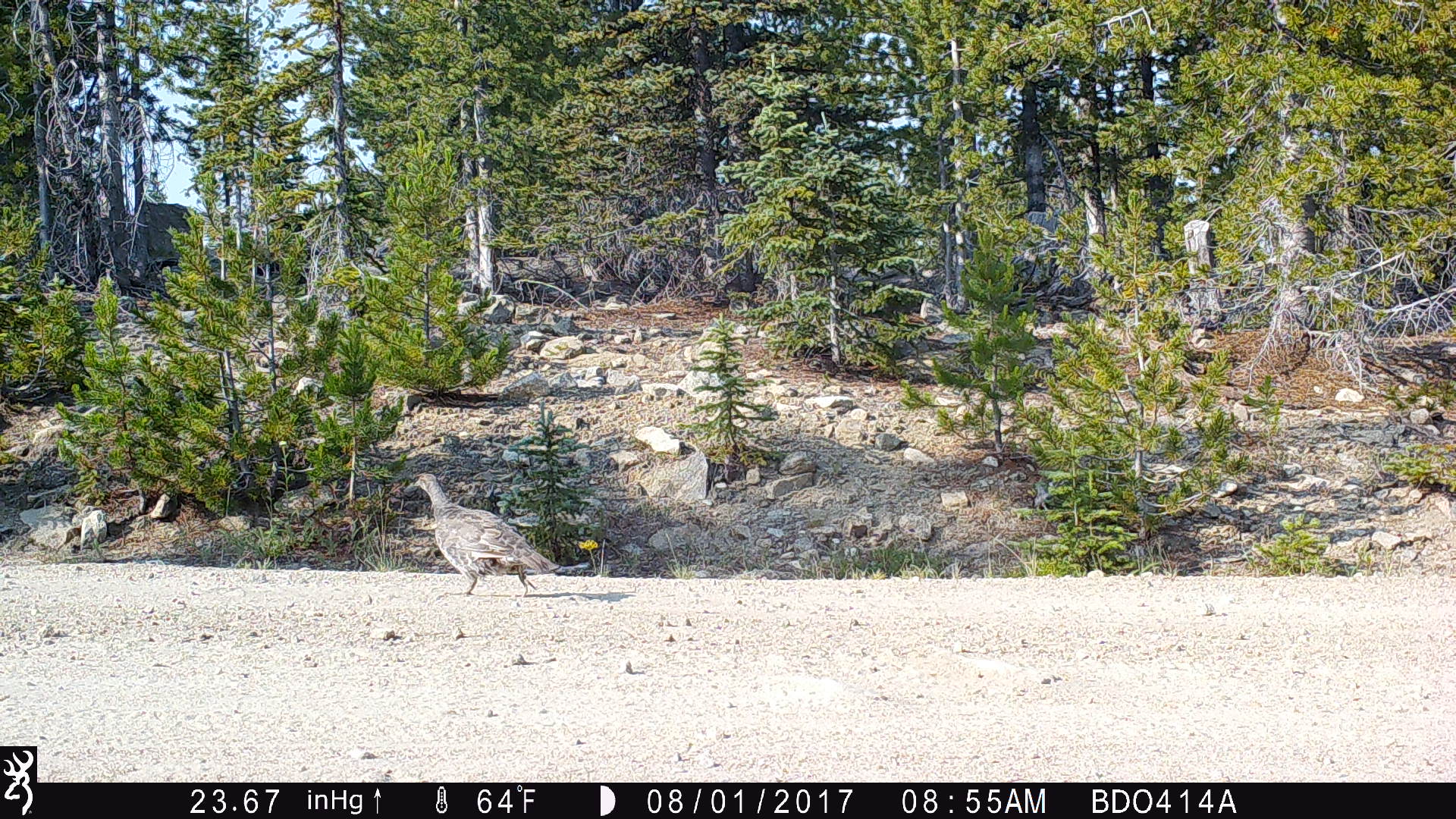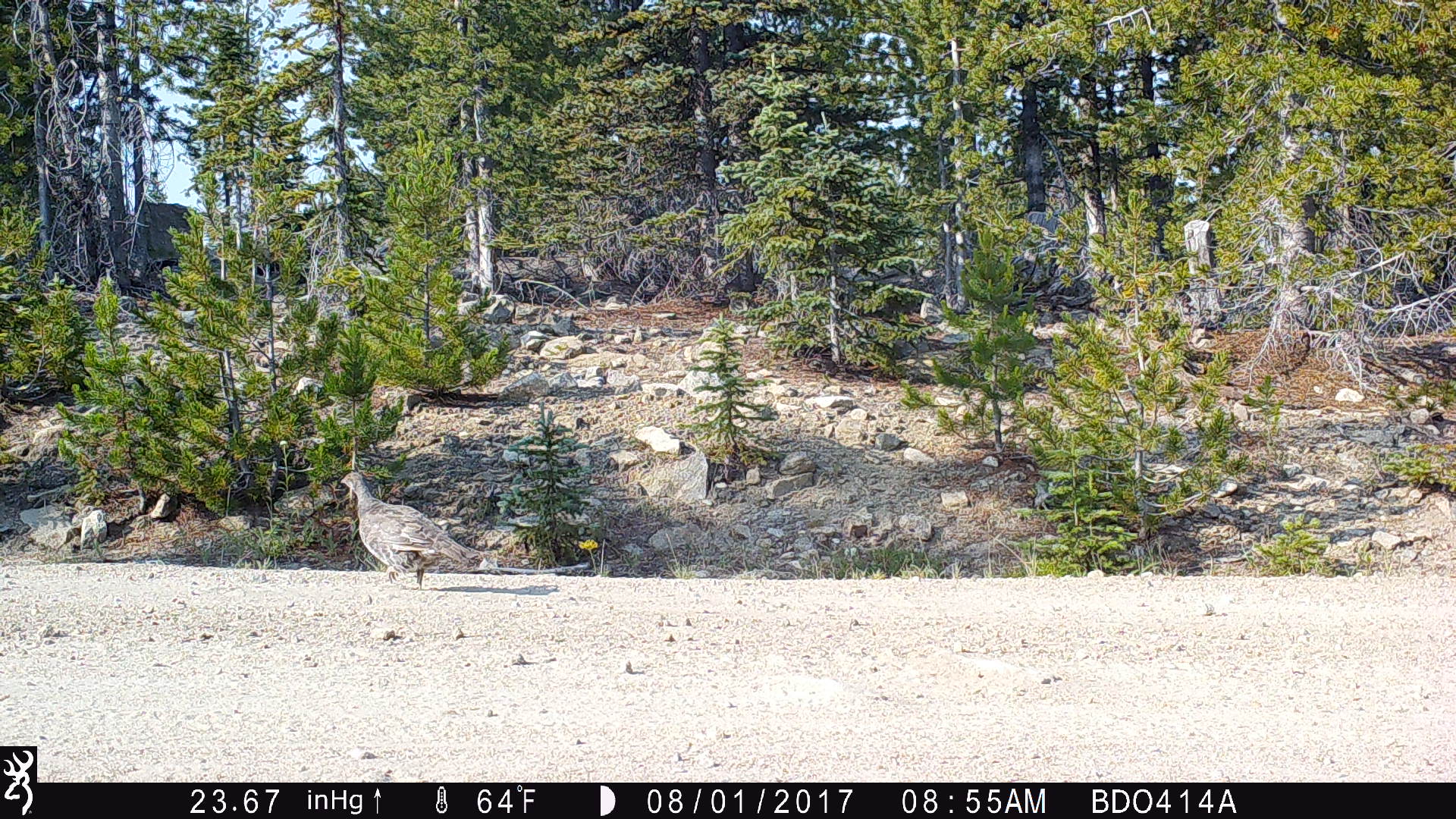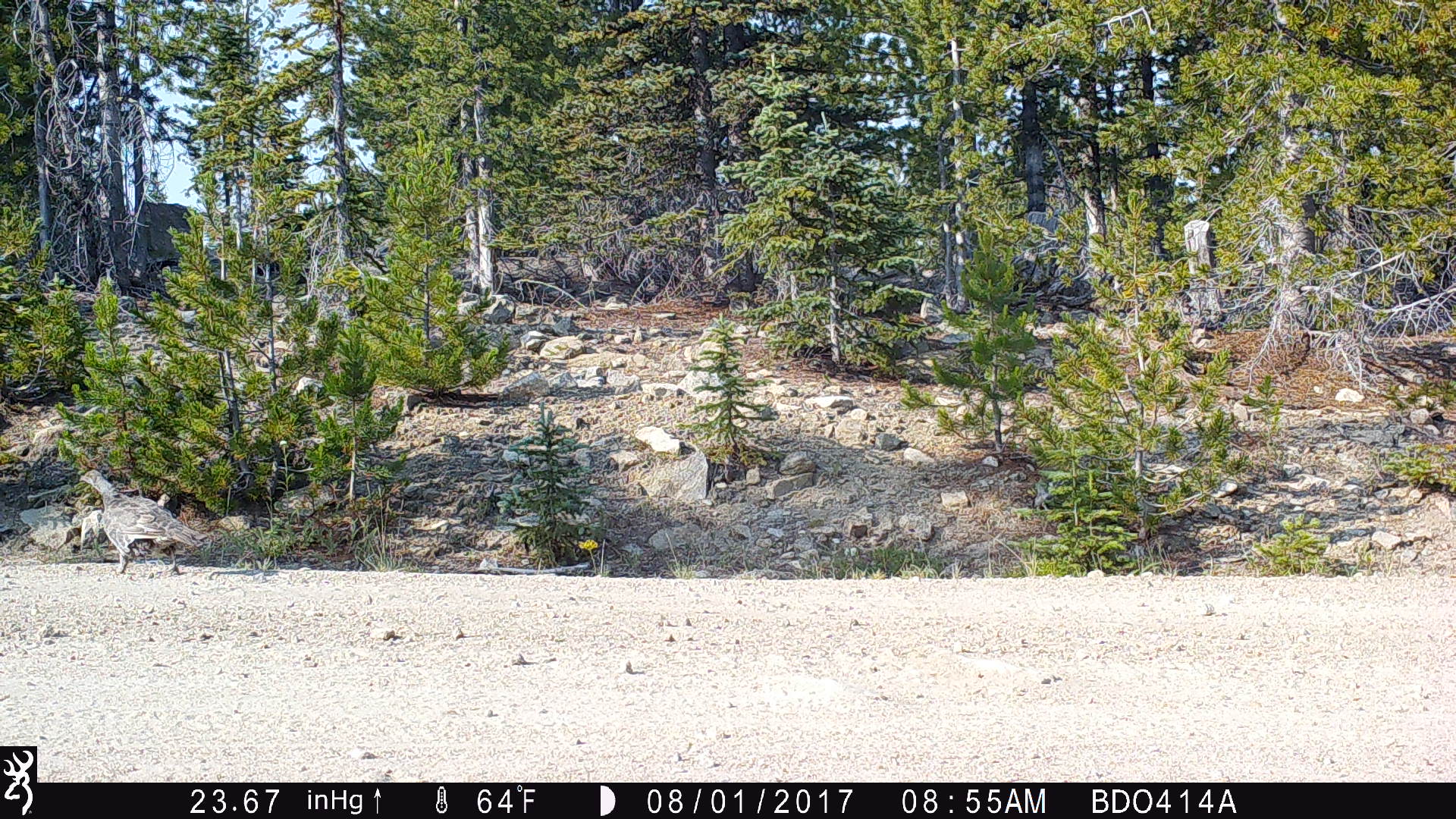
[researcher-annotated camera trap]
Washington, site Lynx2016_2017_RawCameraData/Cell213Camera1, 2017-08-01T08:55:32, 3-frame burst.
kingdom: Animalia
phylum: Chordata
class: Aves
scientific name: Aves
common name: birds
Aves (birds). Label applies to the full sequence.